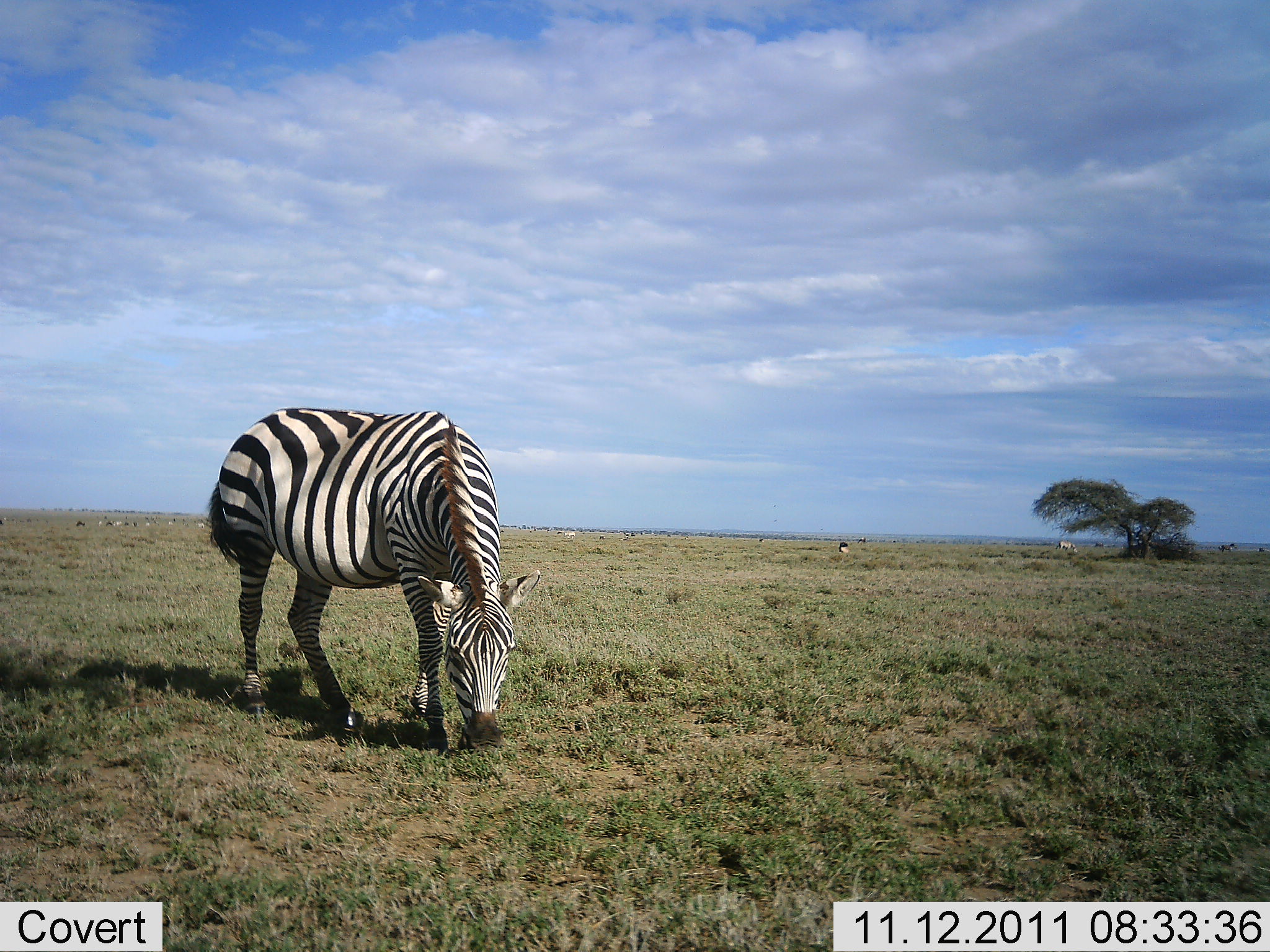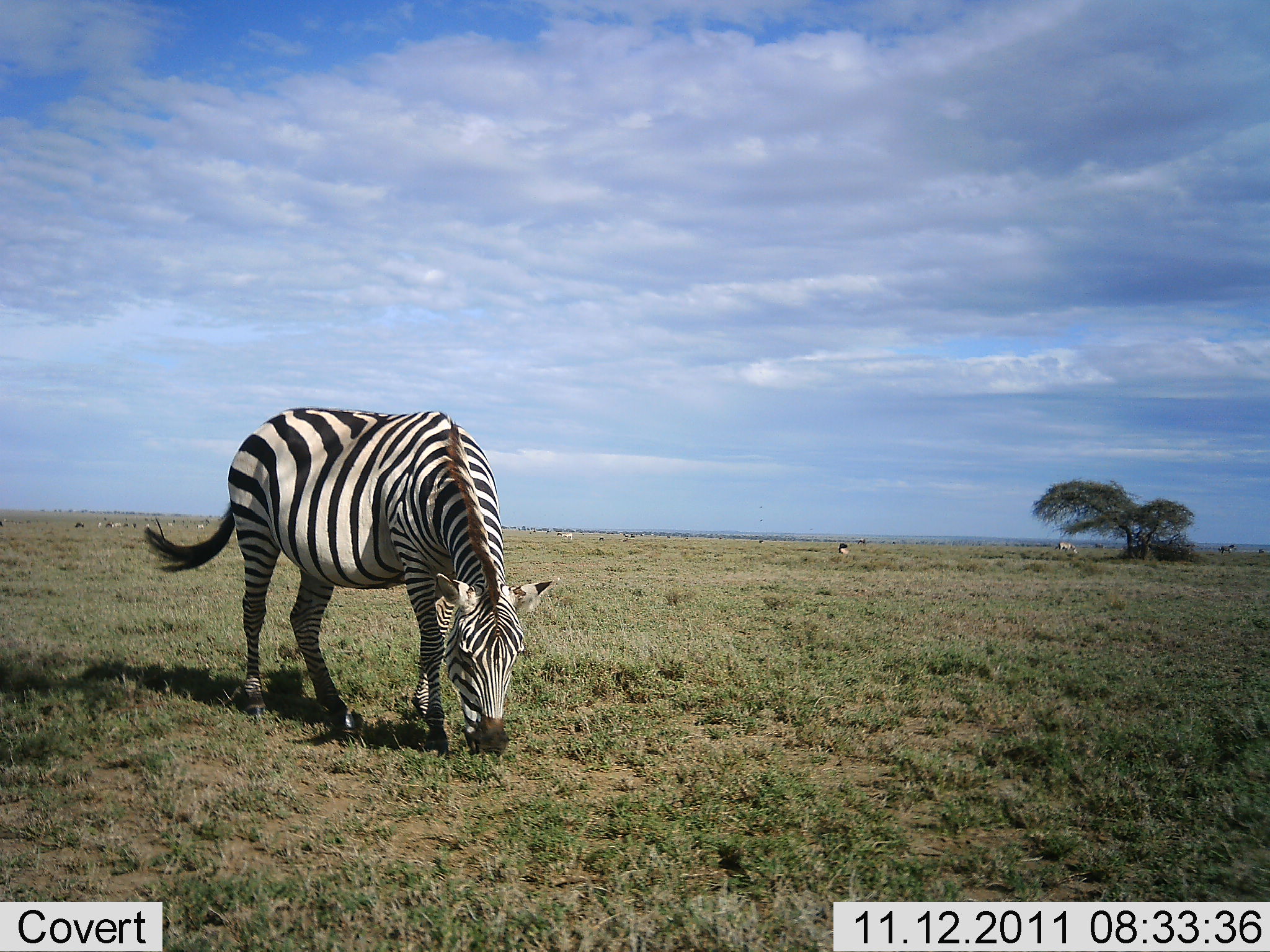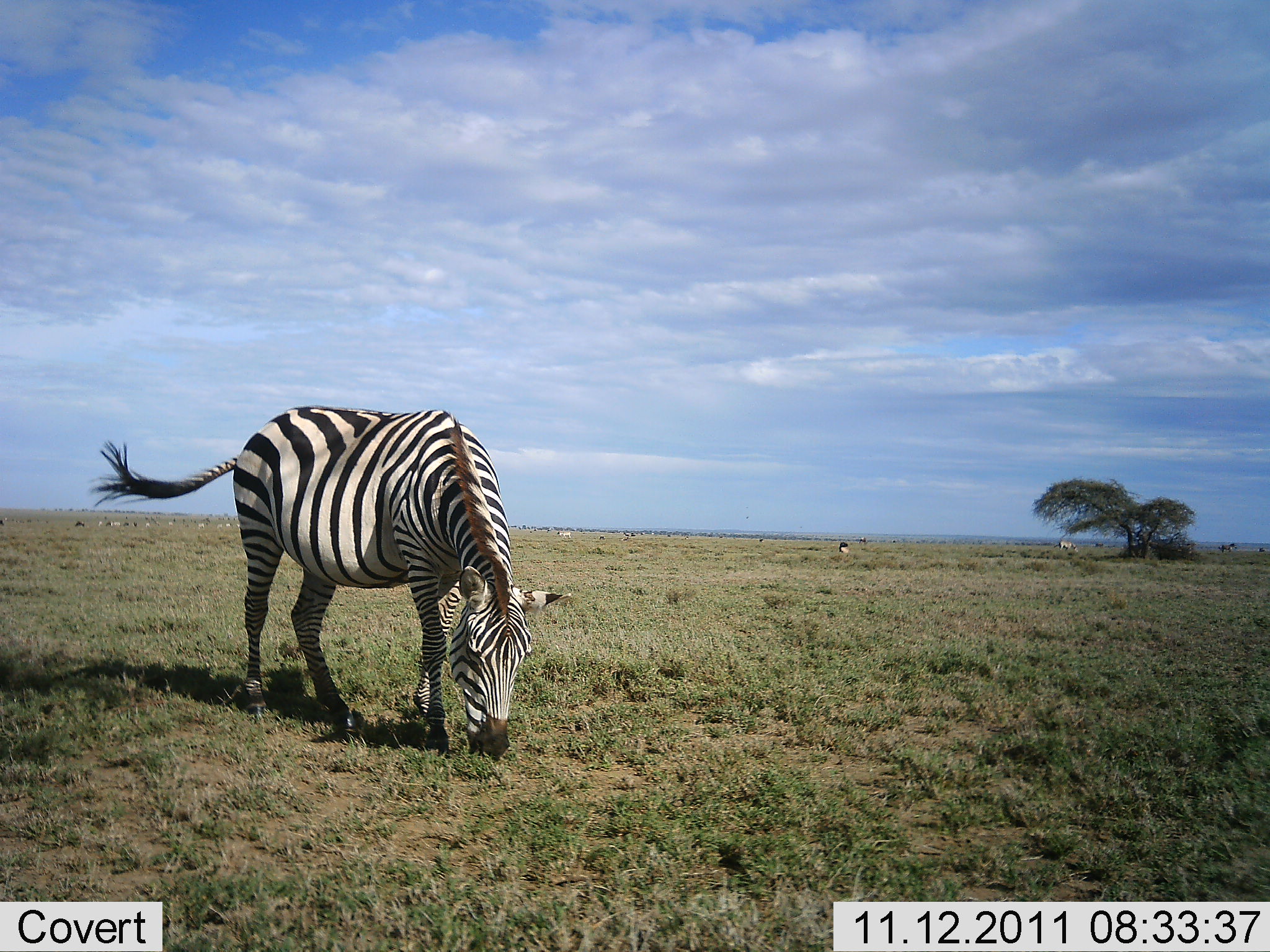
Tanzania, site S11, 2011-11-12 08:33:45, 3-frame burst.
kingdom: Animalia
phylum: Chordata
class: Mammalia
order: Perissodactyla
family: Equidae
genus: Equus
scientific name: Equus quagga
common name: plains zebra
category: zebra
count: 1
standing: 19%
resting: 0%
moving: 0%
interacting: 0%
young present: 0%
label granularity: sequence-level